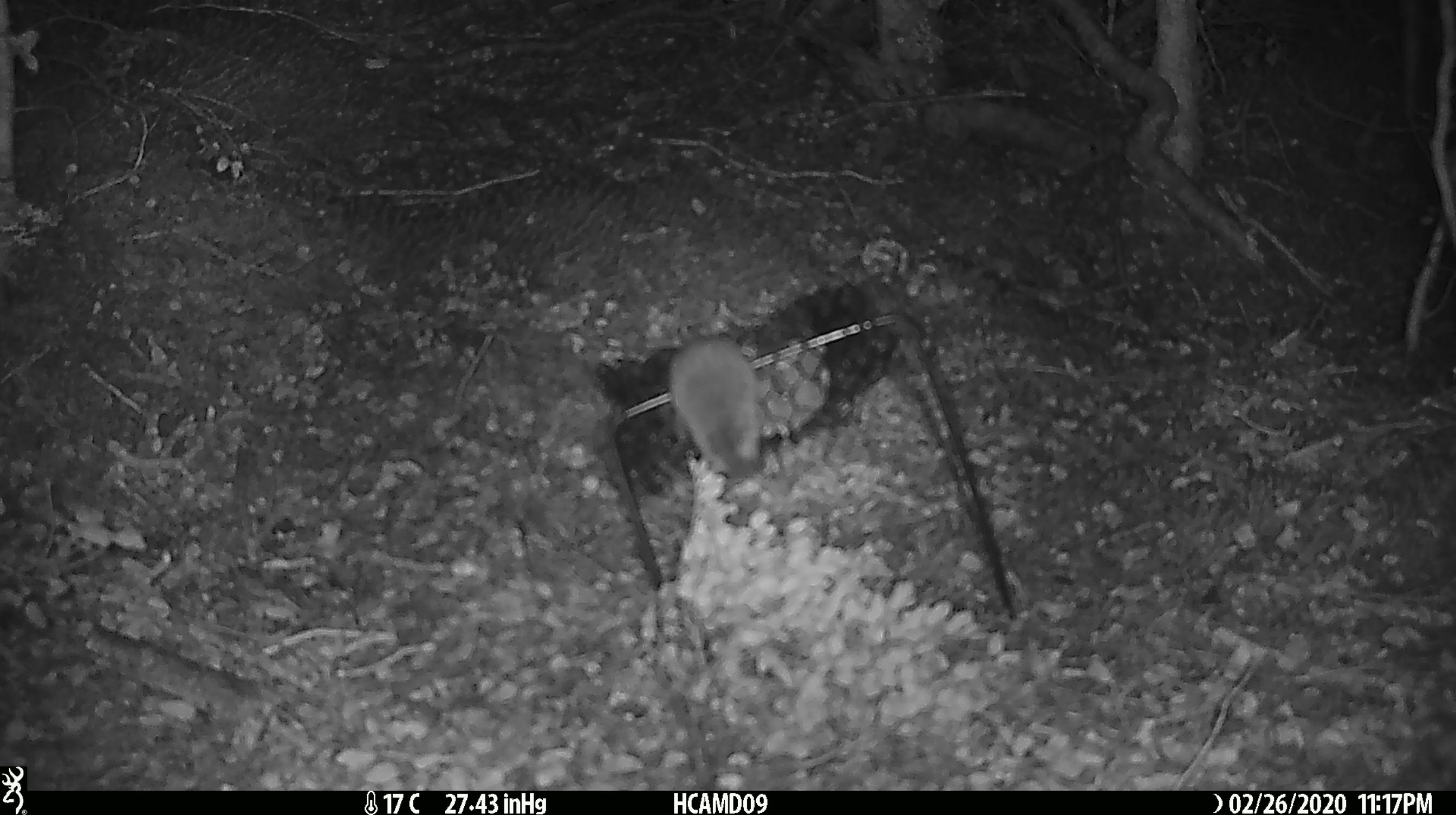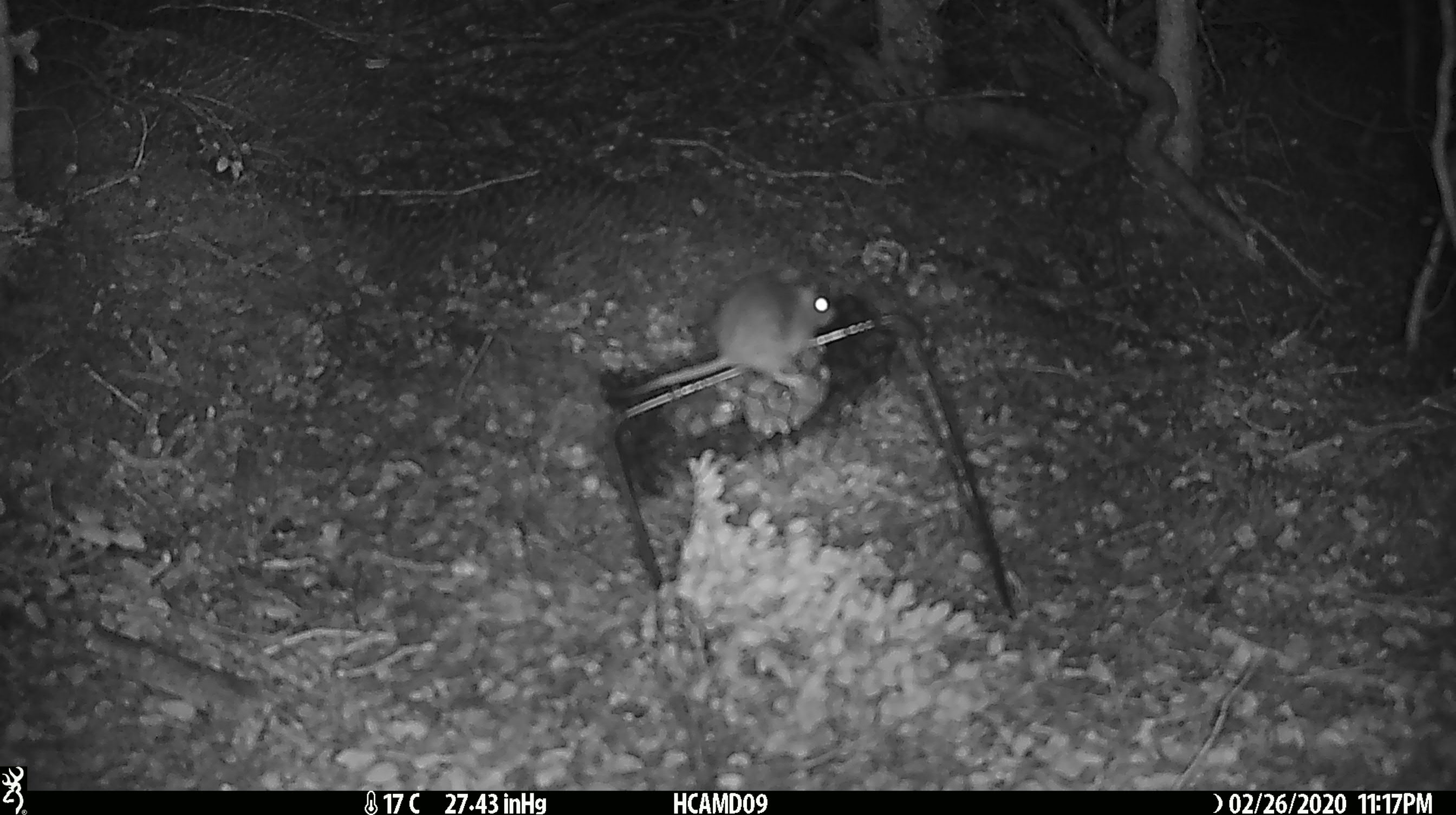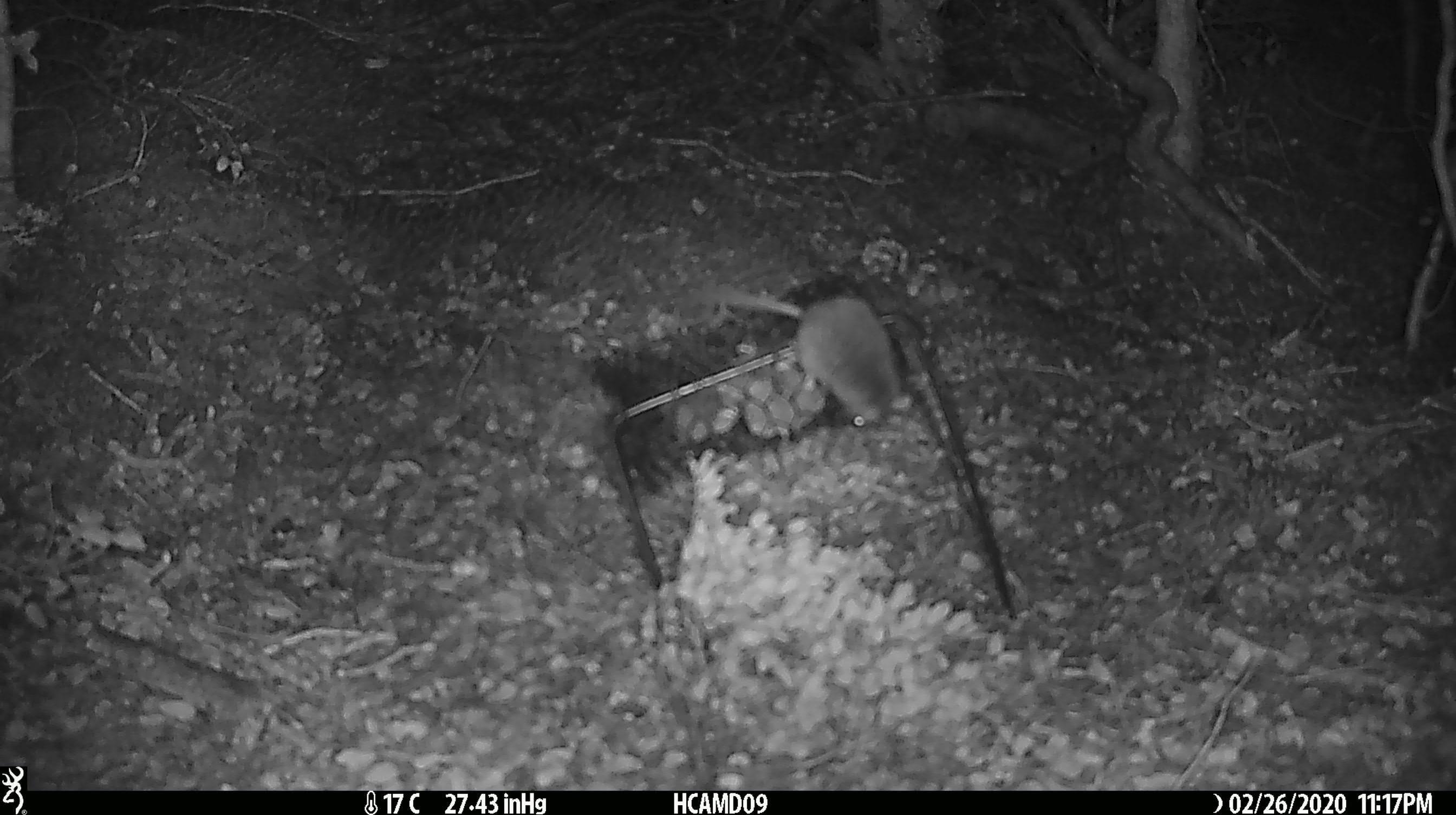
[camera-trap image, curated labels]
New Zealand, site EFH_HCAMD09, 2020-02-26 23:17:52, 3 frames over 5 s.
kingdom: Animalia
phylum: Chordata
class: Mammalia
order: Rodentia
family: Muridae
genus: Mus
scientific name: Mus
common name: mouse